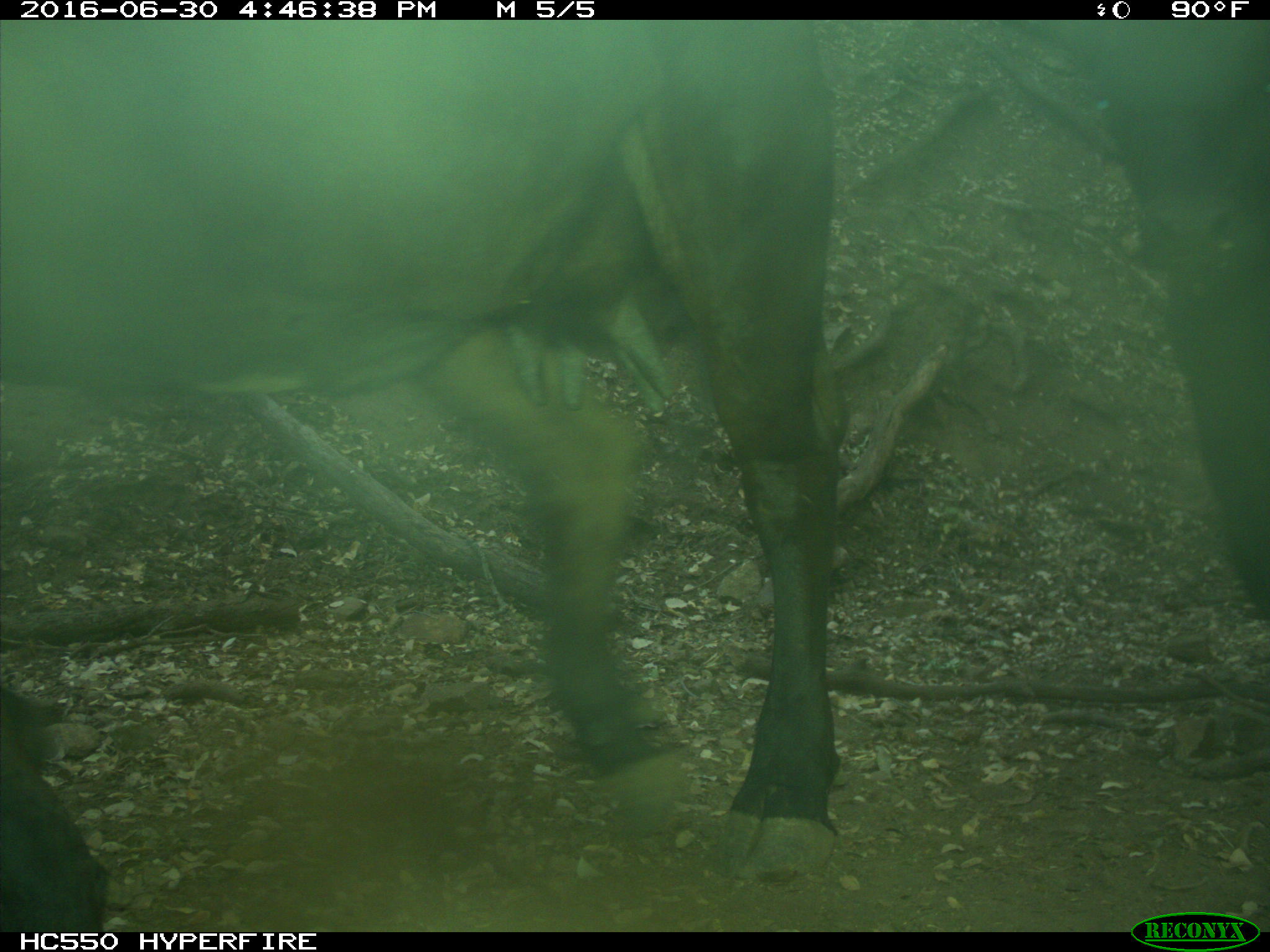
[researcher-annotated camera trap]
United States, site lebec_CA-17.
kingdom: Animalia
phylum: Chordata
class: Mammalia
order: Artiodactyla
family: Bovidae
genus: Bos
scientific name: Bos taurus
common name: domestic cow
Bos taurus (domestic cow).